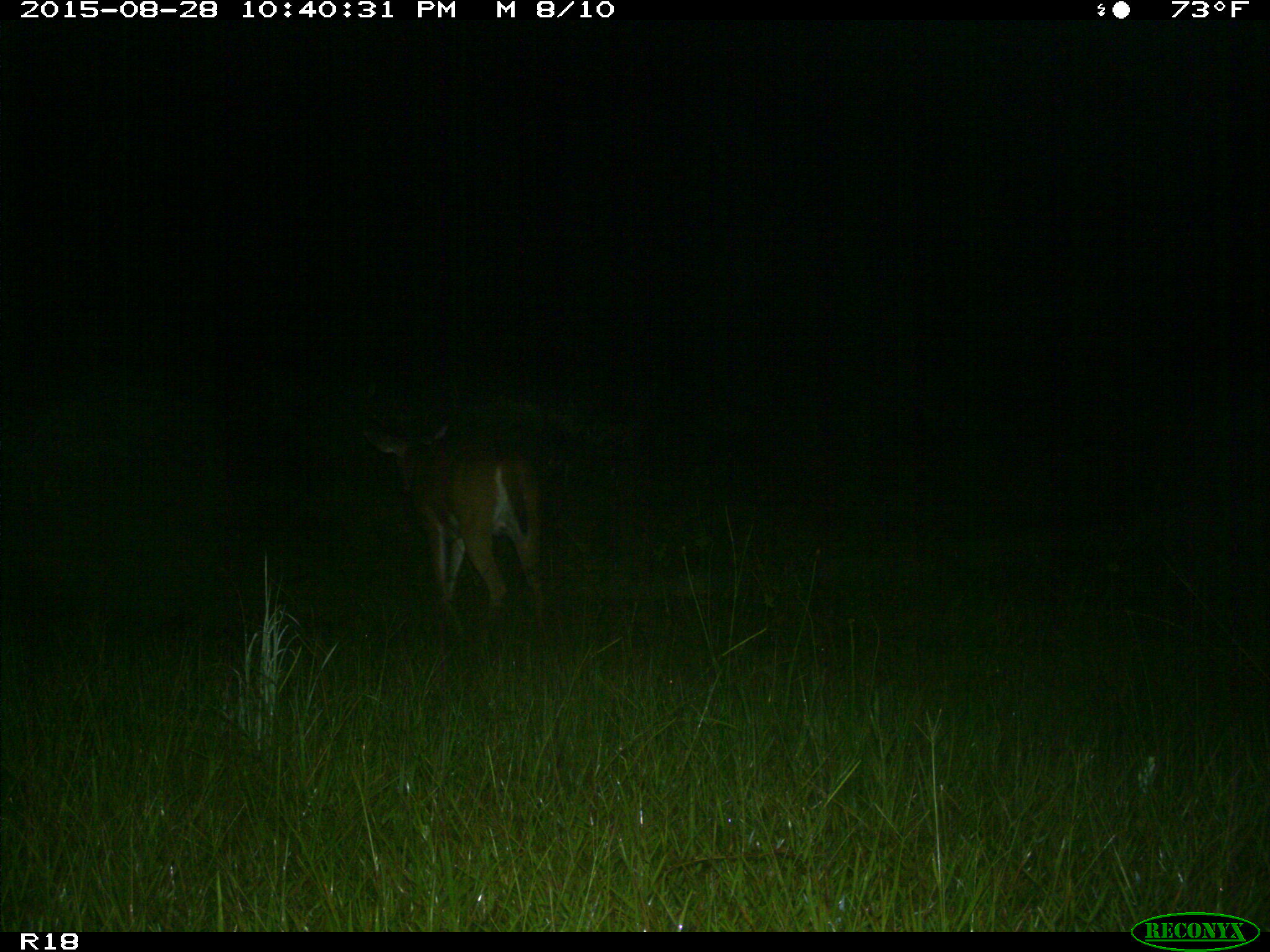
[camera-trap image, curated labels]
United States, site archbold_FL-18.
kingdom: Animalia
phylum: Chordata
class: Mammalia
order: Artiodactyla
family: Cervidae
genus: Odocoileus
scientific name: Odocoileus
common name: deer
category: unidentified deer